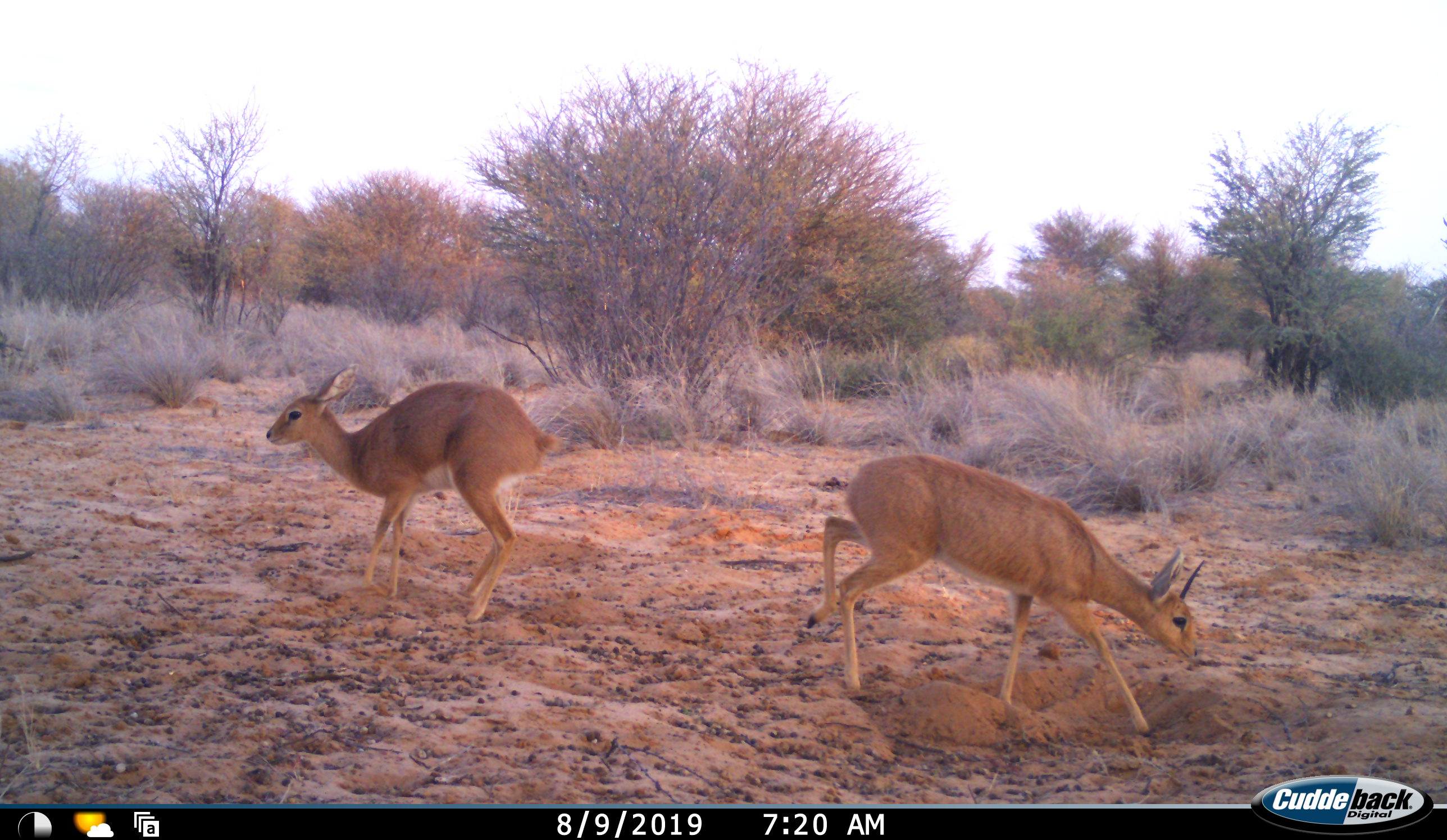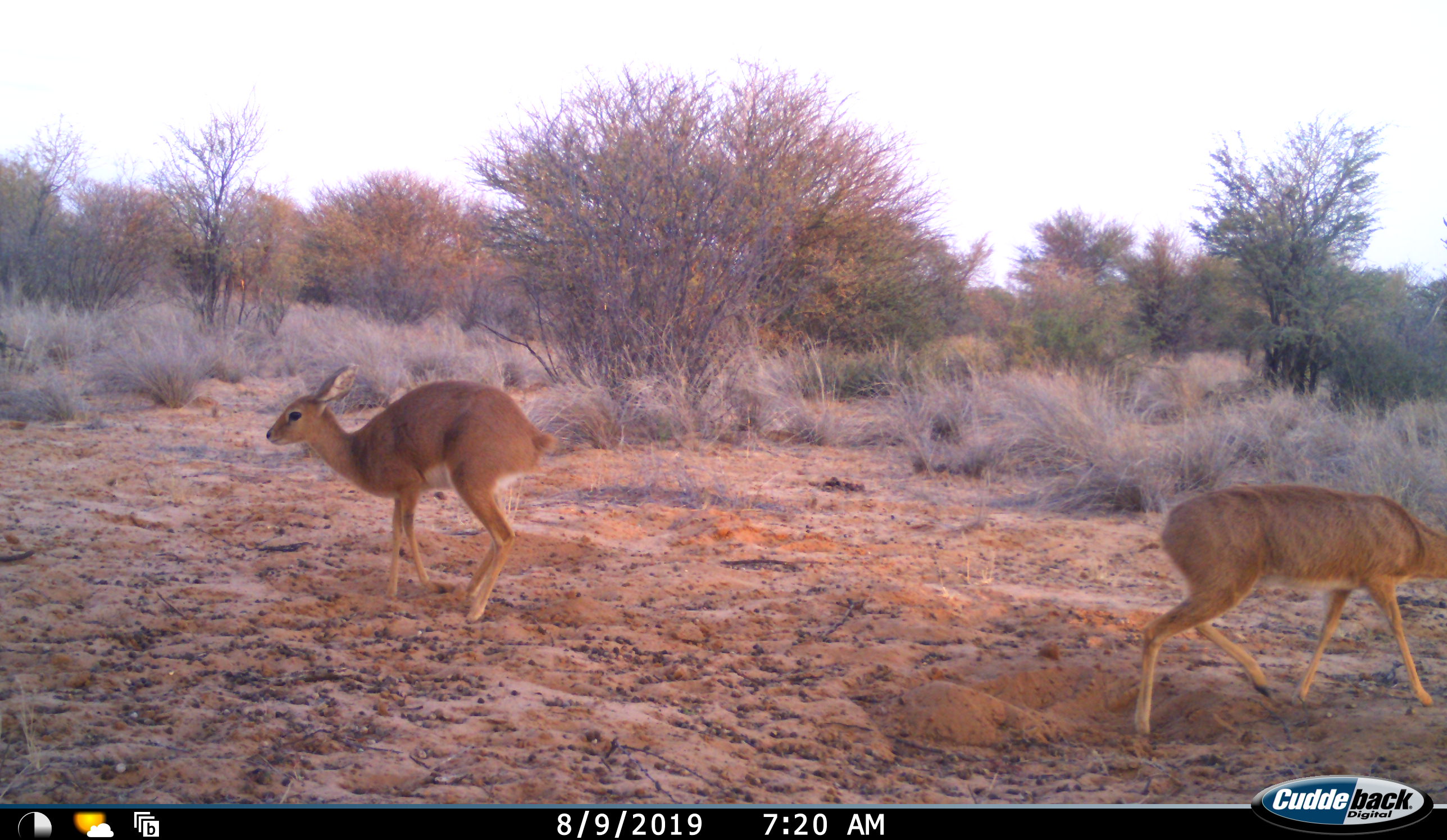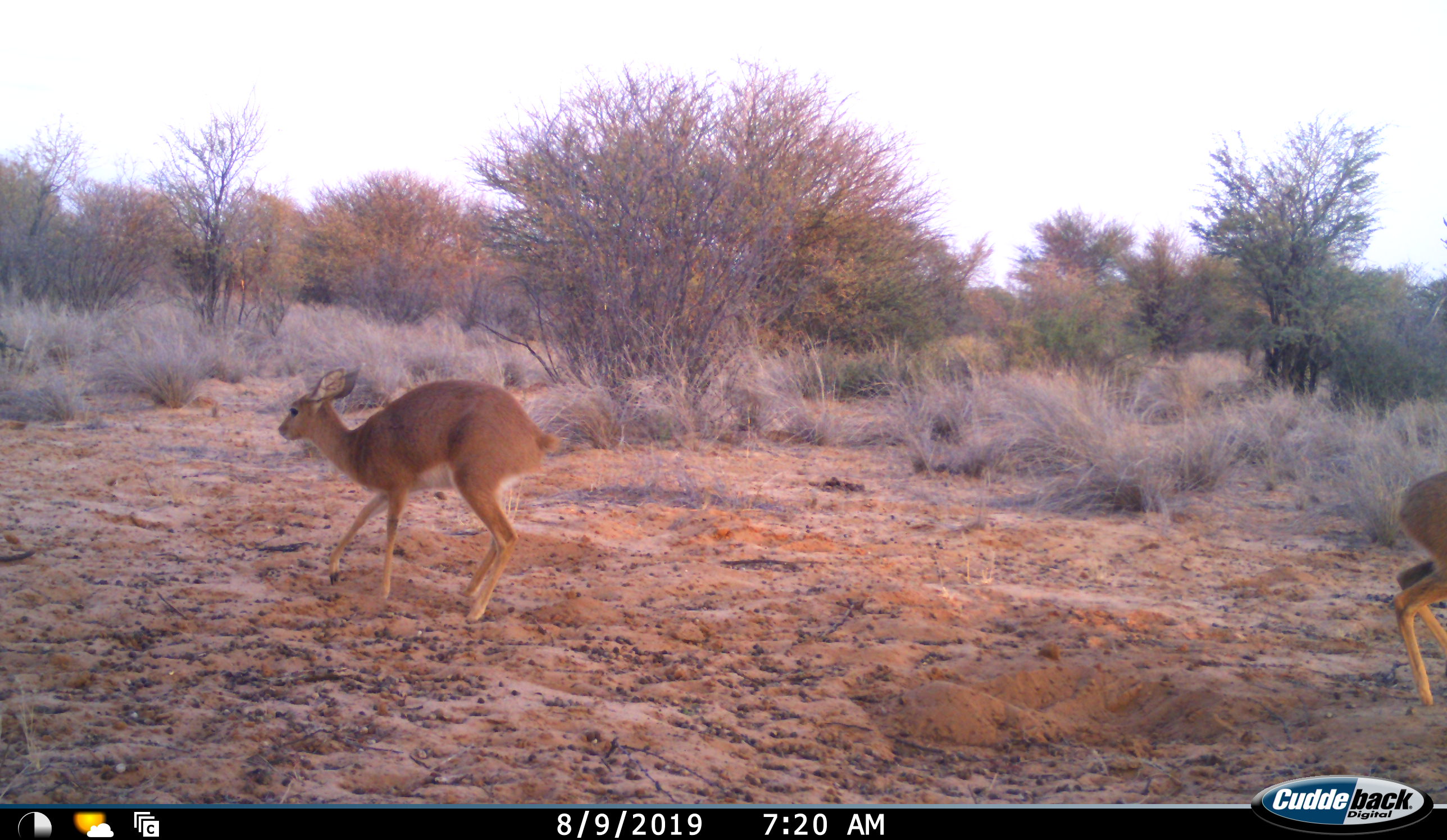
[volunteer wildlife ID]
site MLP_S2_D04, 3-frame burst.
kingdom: Animalia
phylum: Chordata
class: Mammalia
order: Artiodactyla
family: Bovidae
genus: Raphicerus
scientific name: Raphicerus campestris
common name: steenbok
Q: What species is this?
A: Steenbok (Raphicerus campestris).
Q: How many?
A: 2.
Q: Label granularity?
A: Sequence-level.